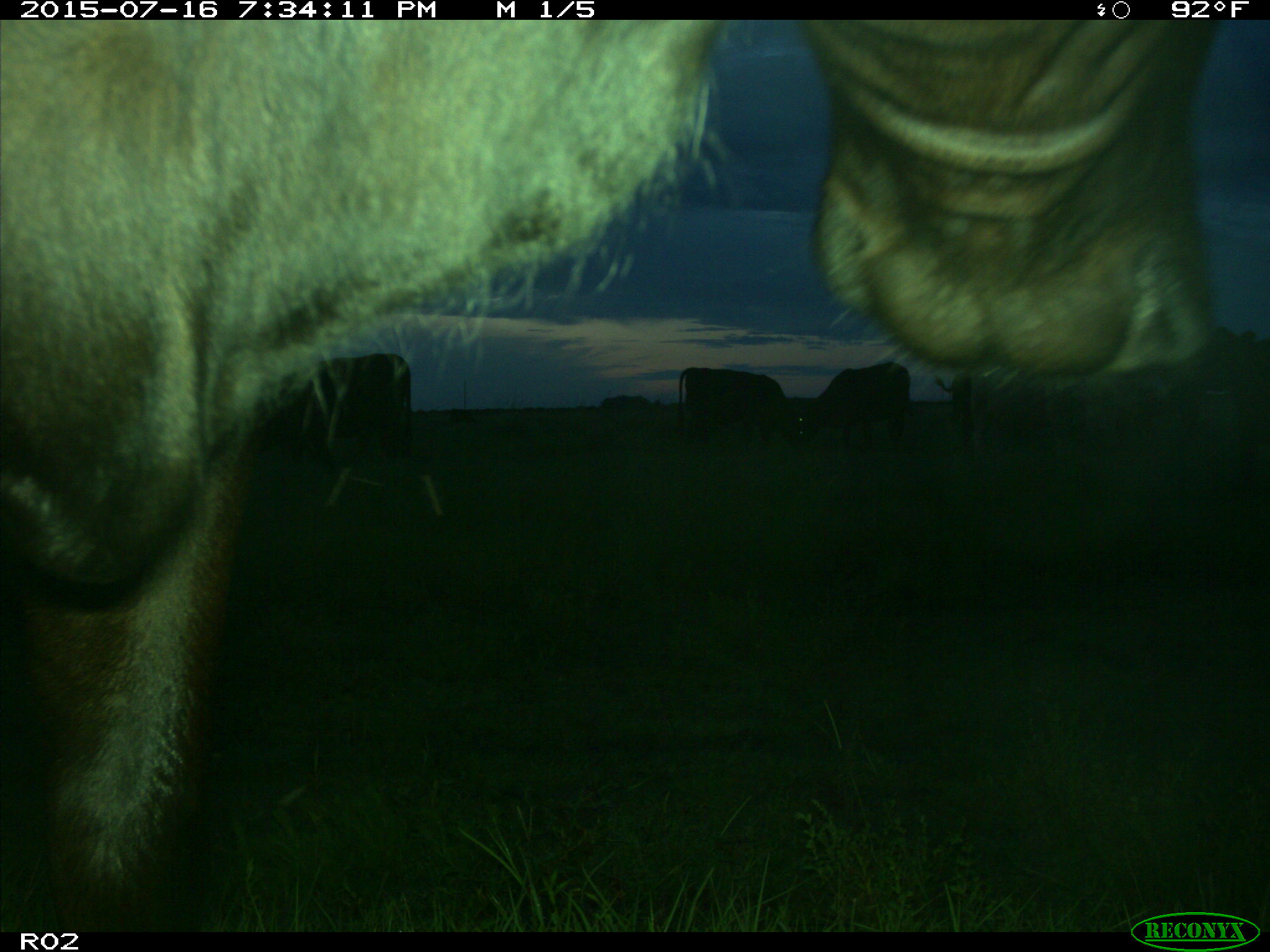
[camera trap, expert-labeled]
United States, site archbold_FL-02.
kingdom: Animalia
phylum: Chordata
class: Mammalia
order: Artiodactyla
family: Bovidae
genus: Bos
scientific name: Bos taurus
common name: domestic cow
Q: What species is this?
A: Bos taurus (domestic cow).